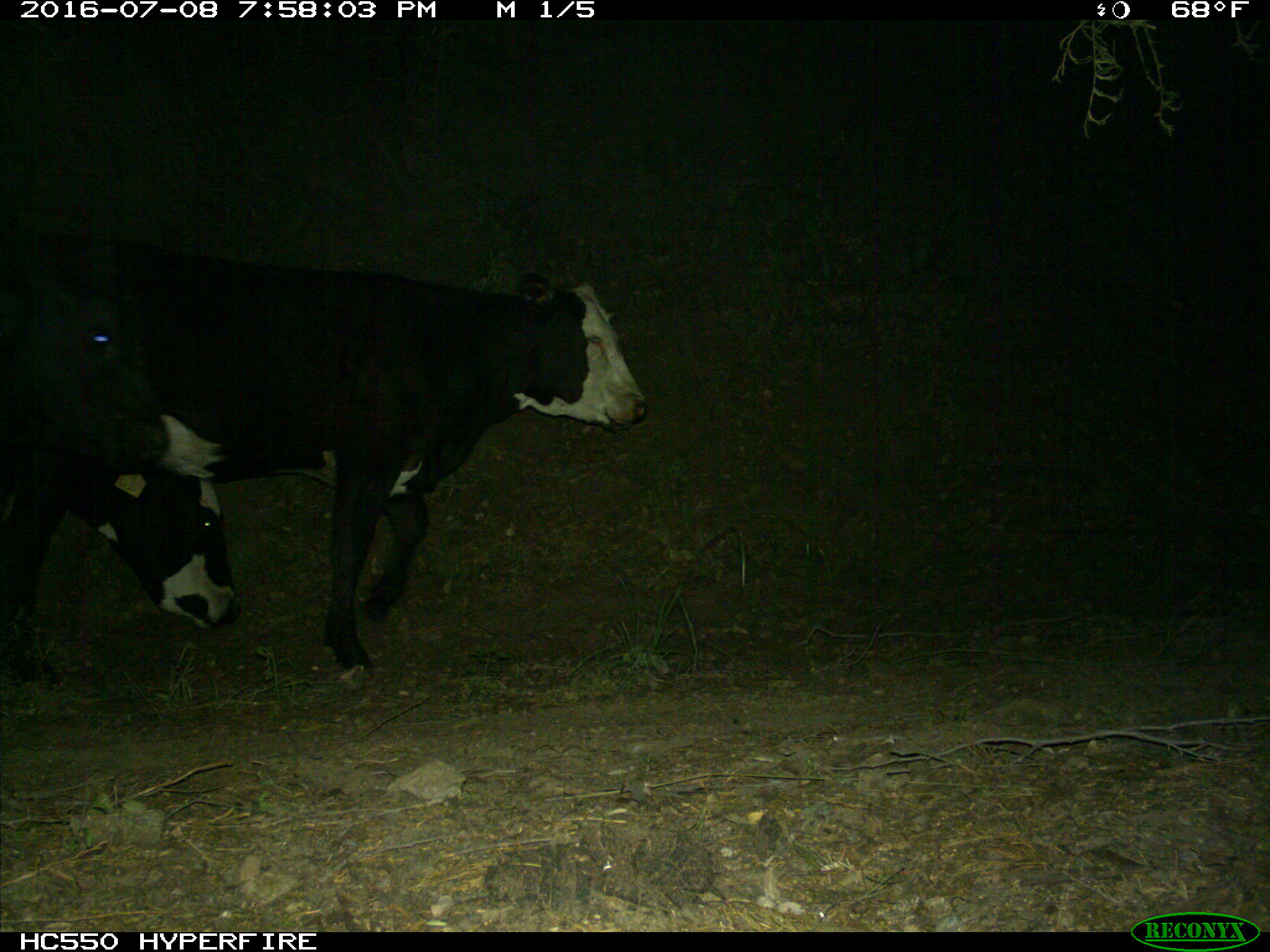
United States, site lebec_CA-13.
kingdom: Animalia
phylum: Chordata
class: Mammalia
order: Artiodactyla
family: Bovidae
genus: Bos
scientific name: Bos taurus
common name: domestic cow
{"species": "Bos taurus (domestic cow)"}